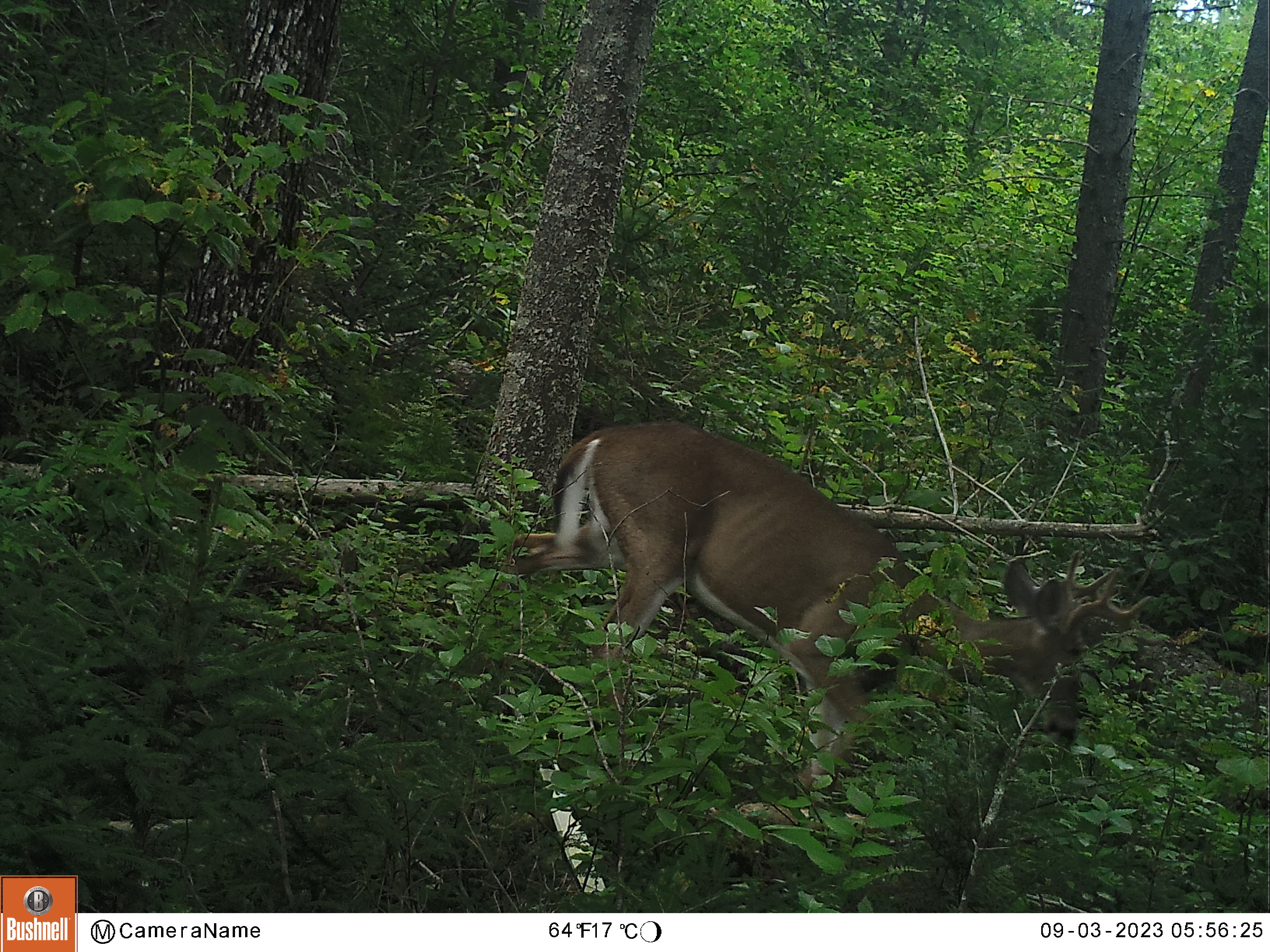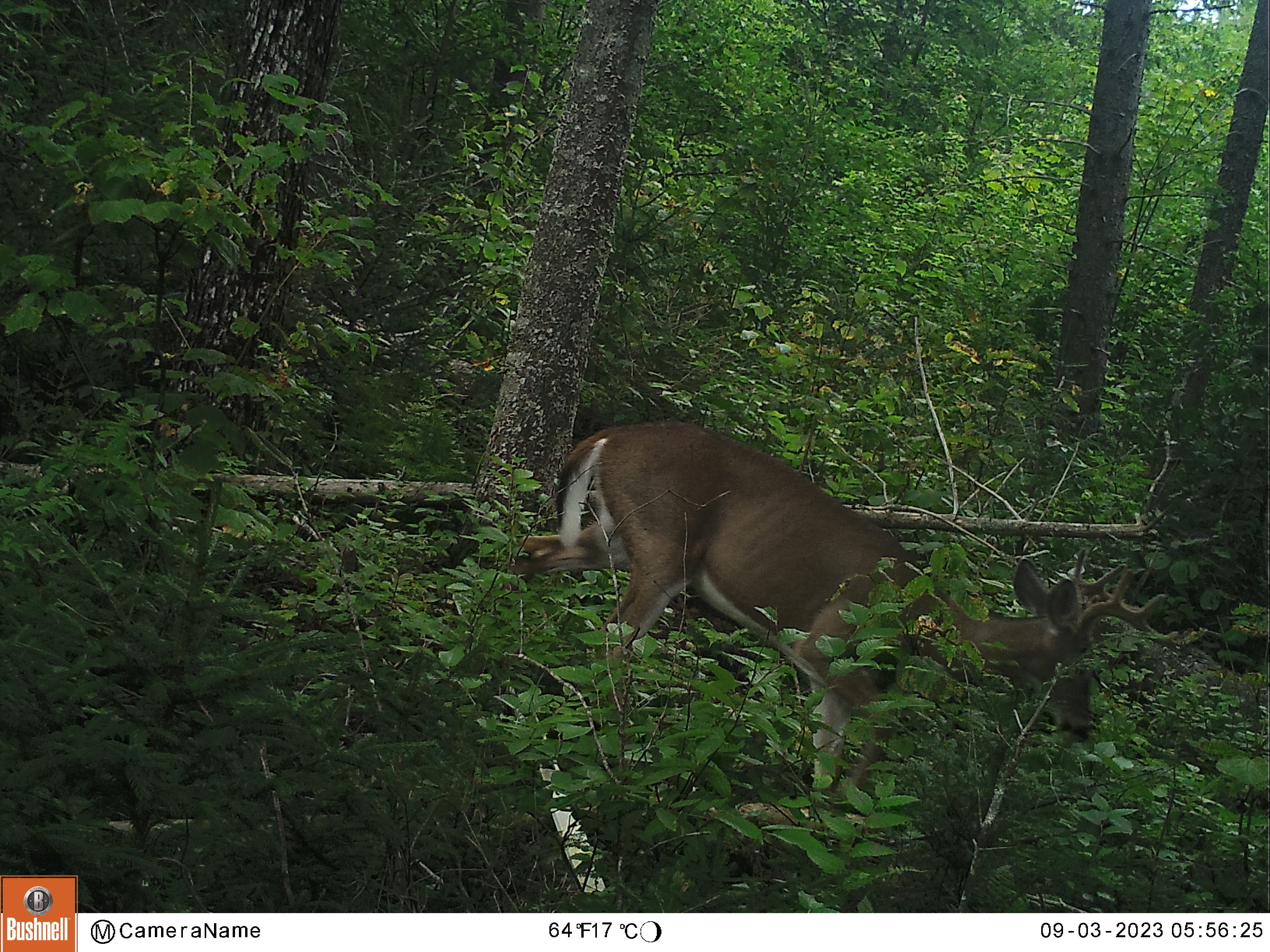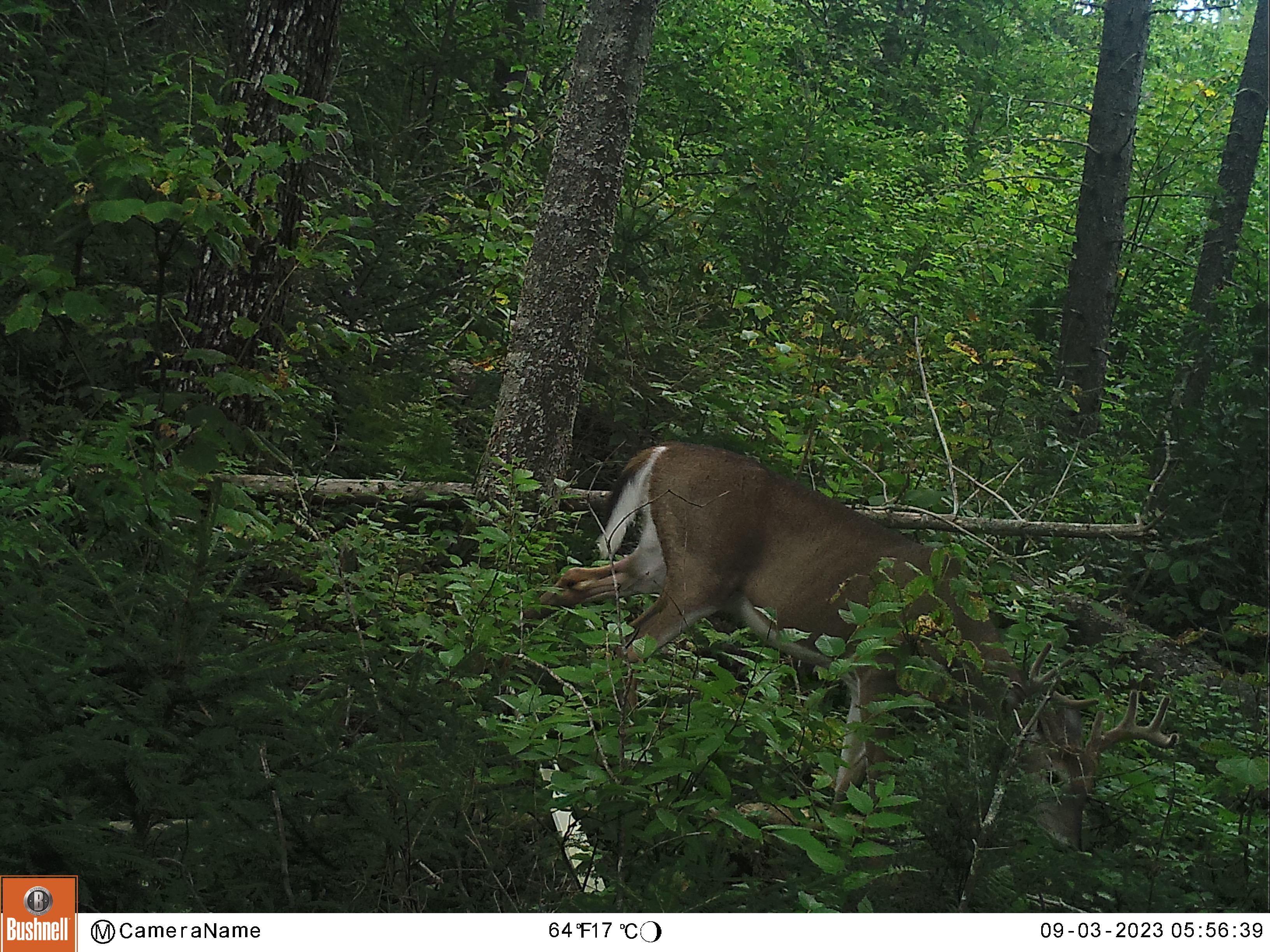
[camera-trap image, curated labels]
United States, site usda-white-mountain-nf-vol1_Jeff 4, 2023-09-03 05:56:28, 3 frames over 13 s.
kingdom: Animalia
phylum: Chordata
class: Mammalia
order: Artiodactyla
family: Cervidae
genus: Odocoileus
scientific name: Odocoileus virginianus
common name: white-tailed deer